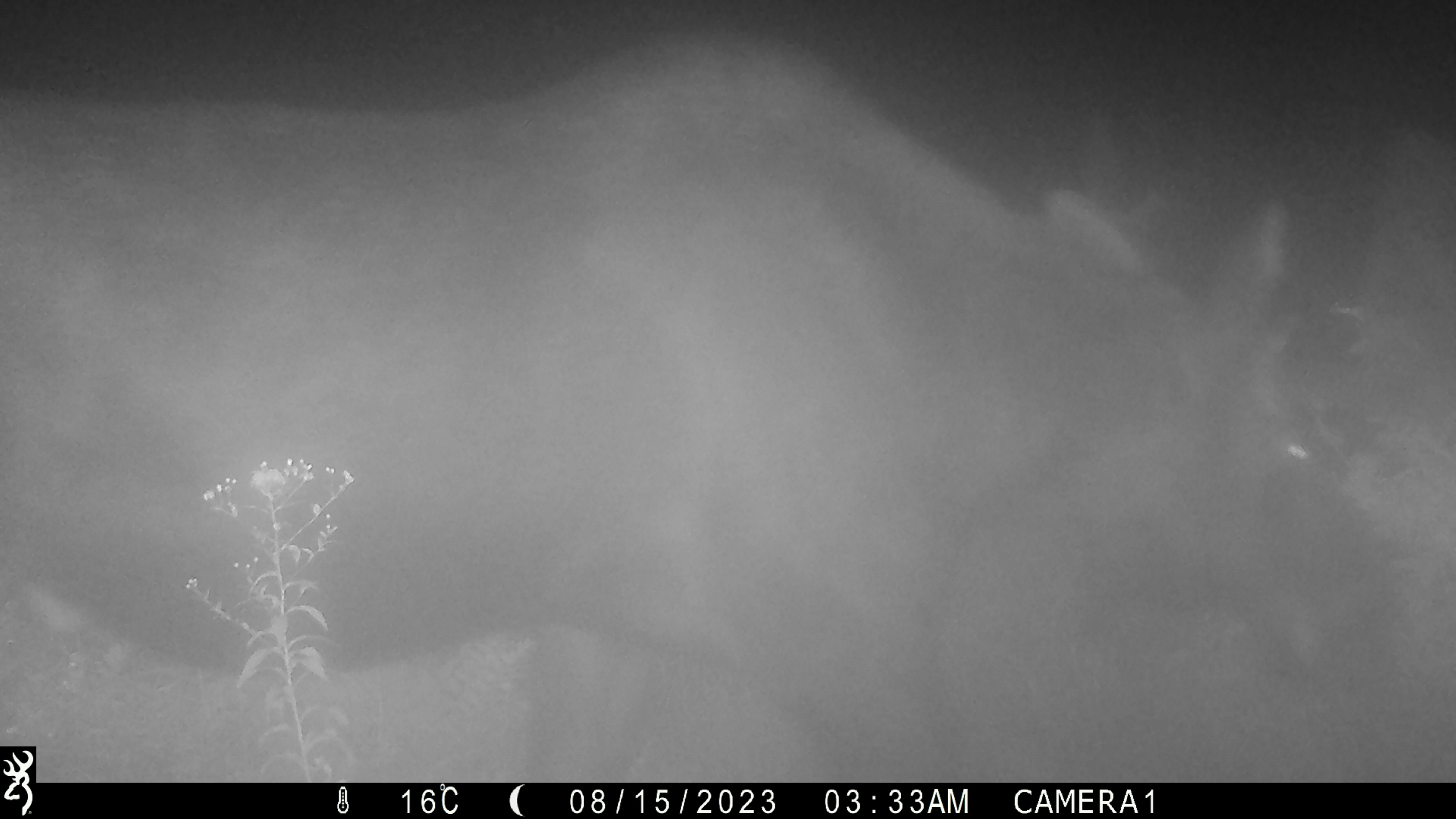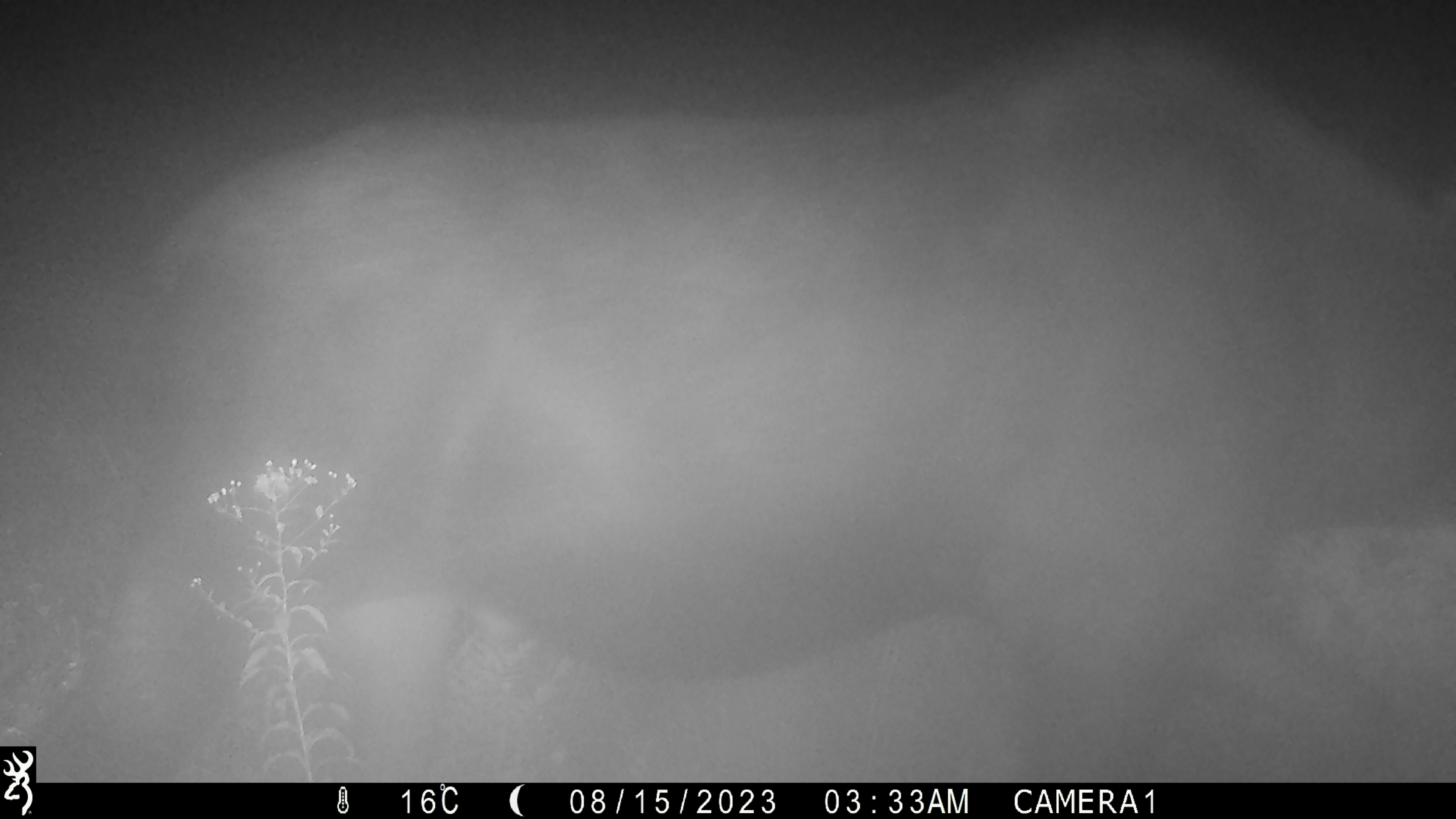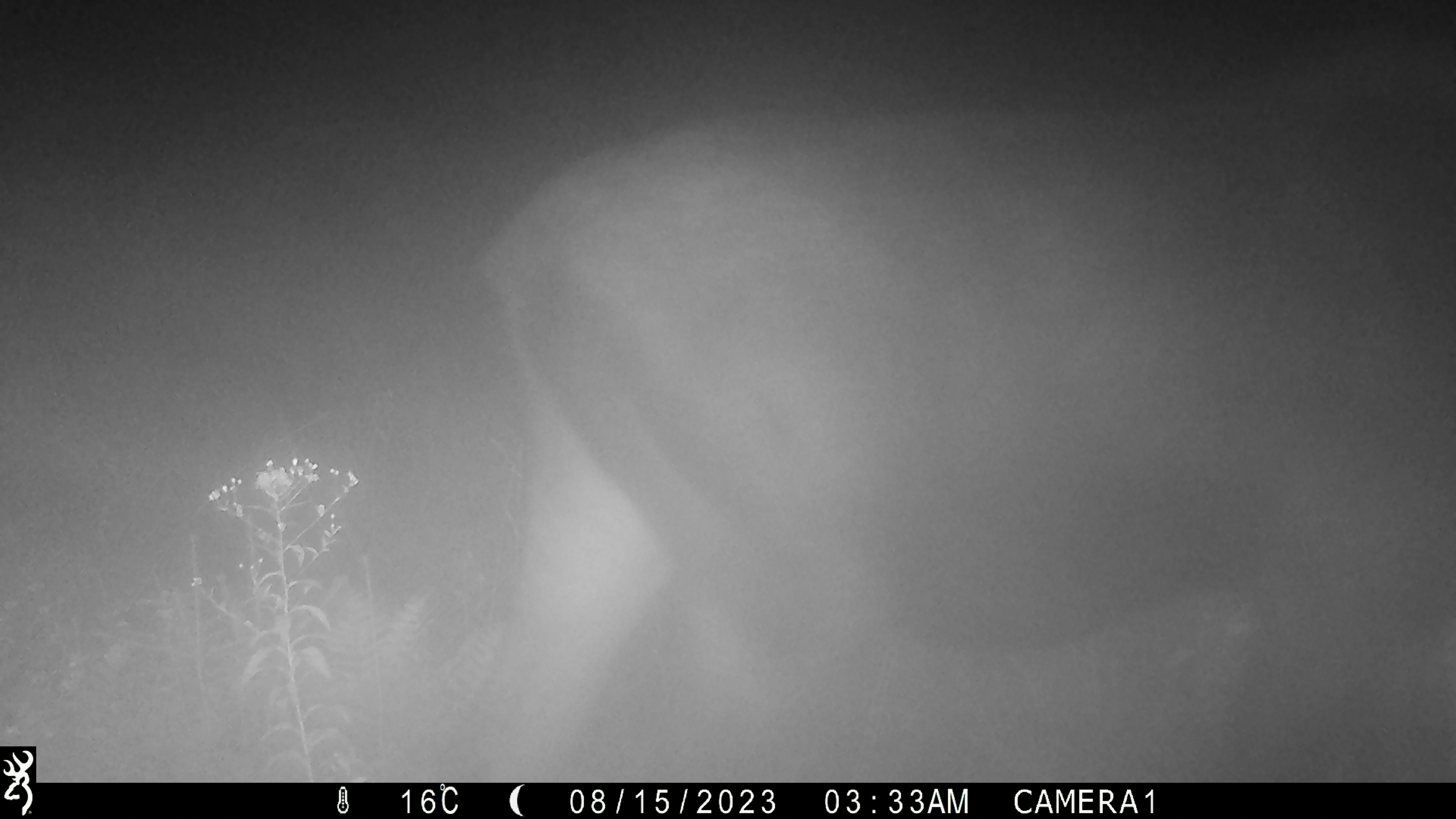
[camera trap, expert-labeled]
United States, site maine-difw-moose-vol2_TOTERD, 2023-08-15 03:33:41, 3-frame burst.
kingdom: Animalia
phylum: Chordata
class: Mammalia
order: Artiodactyla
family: Cervidae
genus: Alces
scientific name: Alces alces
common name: moose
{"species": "moose (Alces alces)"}